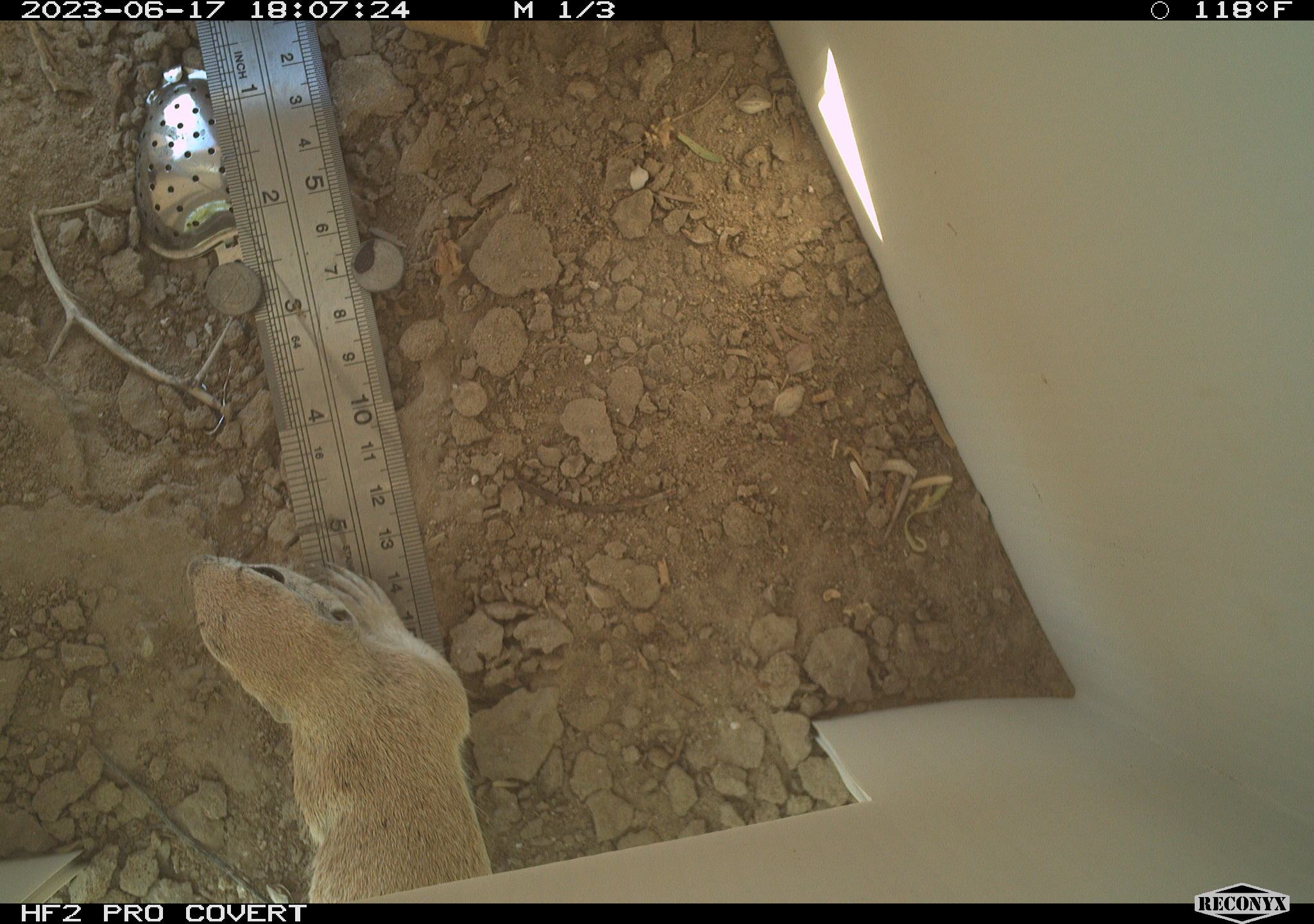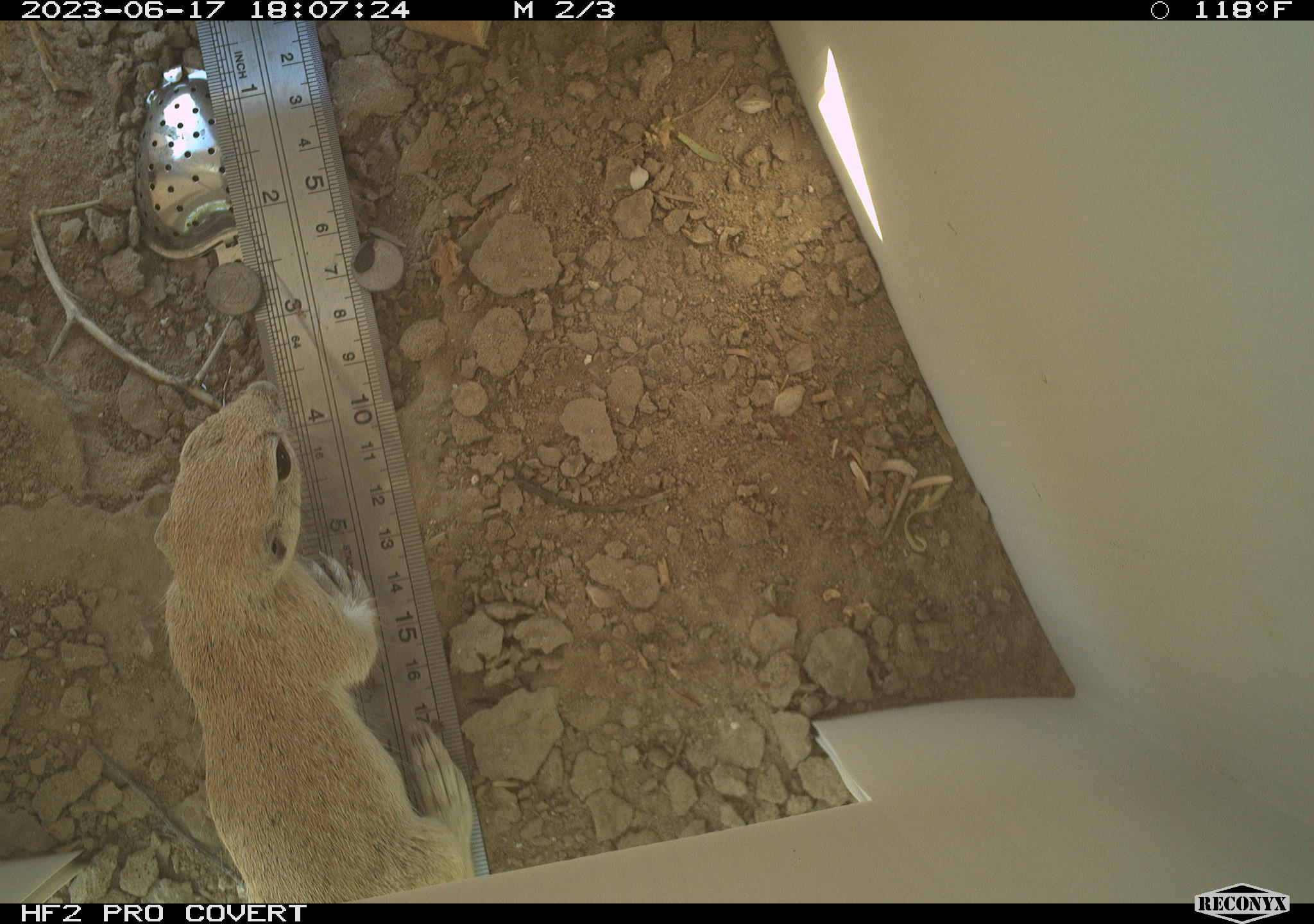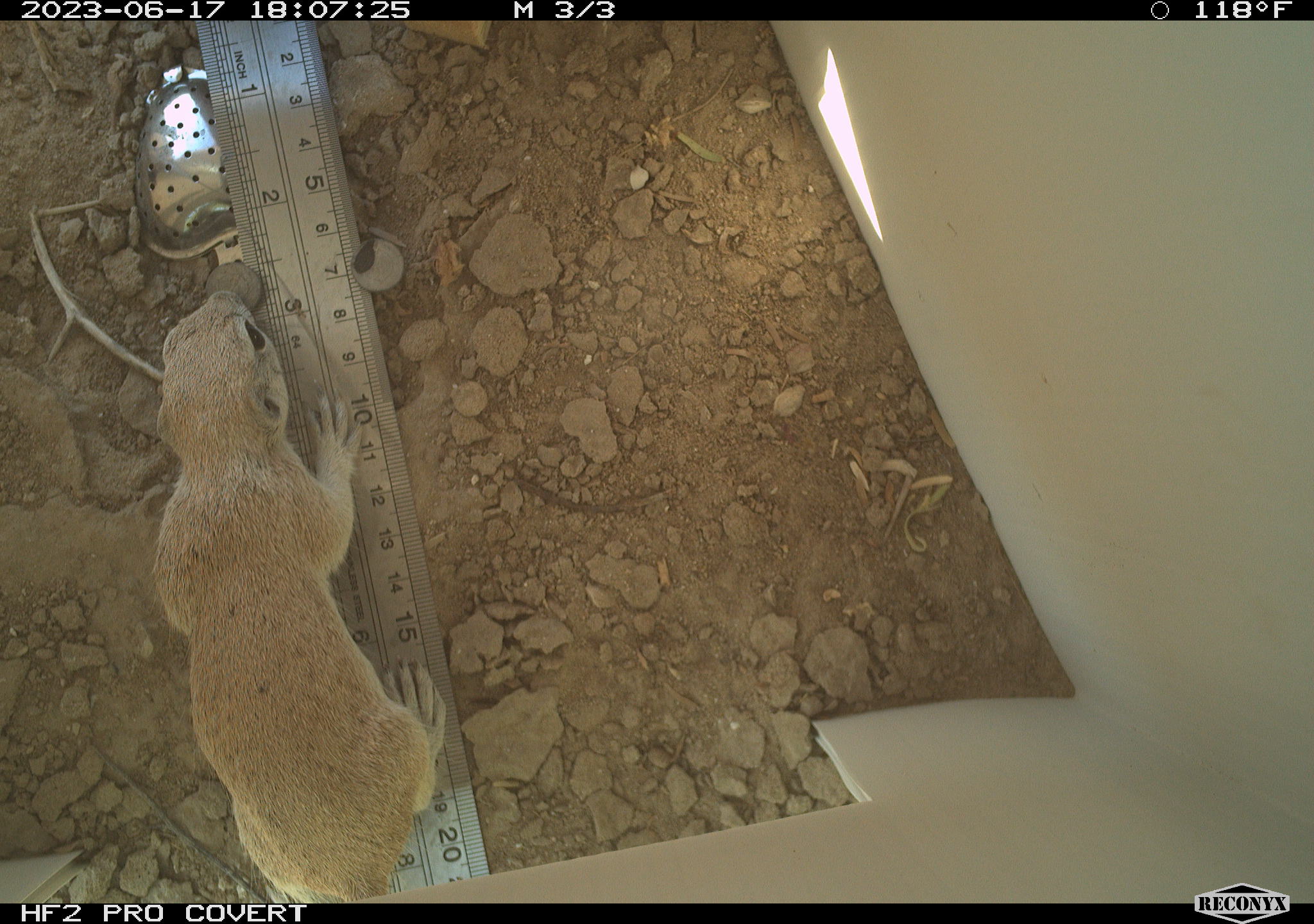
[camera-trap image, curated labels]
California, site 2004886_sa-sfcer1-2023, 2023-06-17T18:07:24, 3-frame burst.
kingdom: Animalia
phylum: Chordata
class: Mammalia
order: Rodentia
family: Sciuridae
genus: Xerospermophilus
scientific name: Xerospermophilus tereticaudus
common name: round-tailed ground squirrel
Round-tailed ground squirrel (Xerospermophilus tereticaudus).